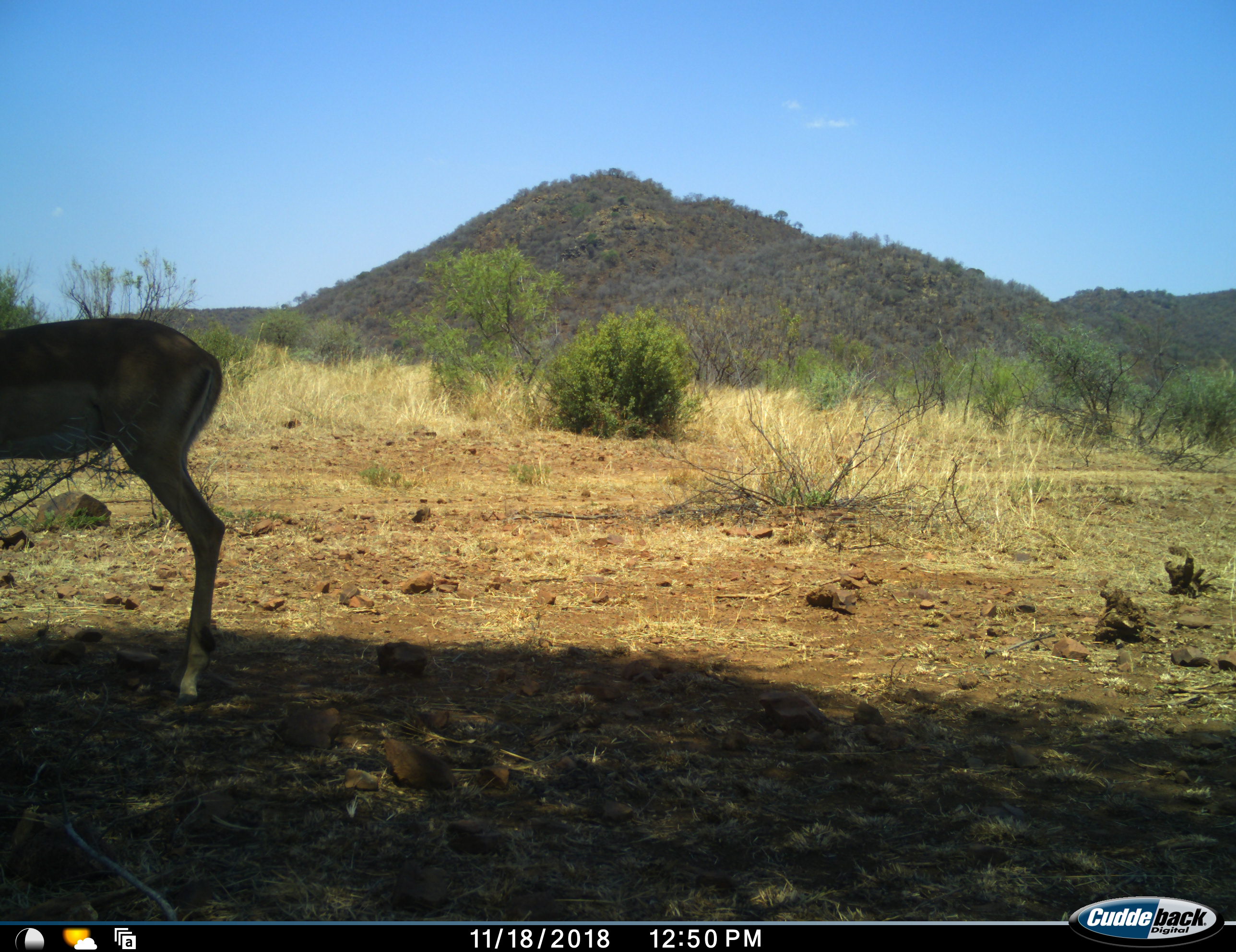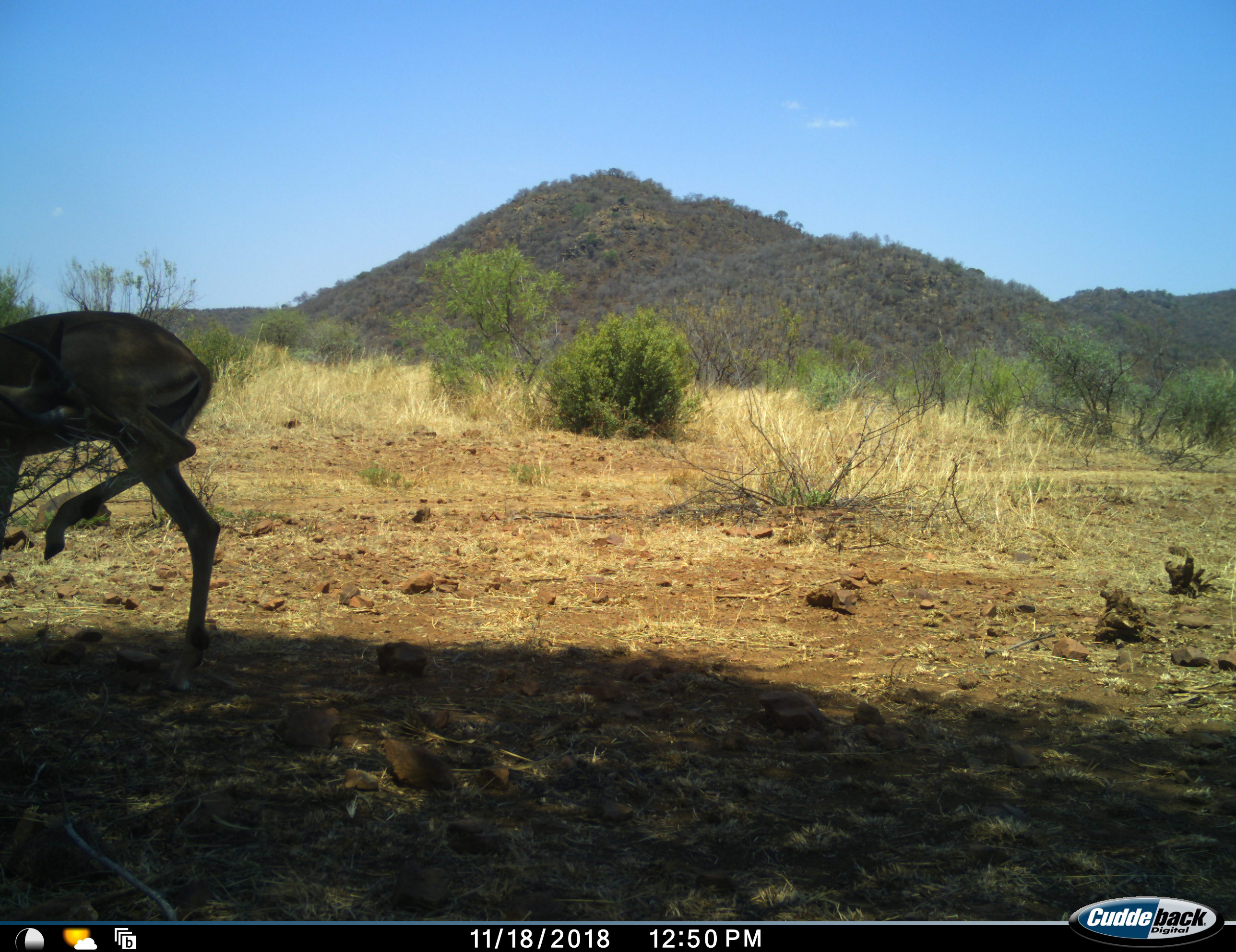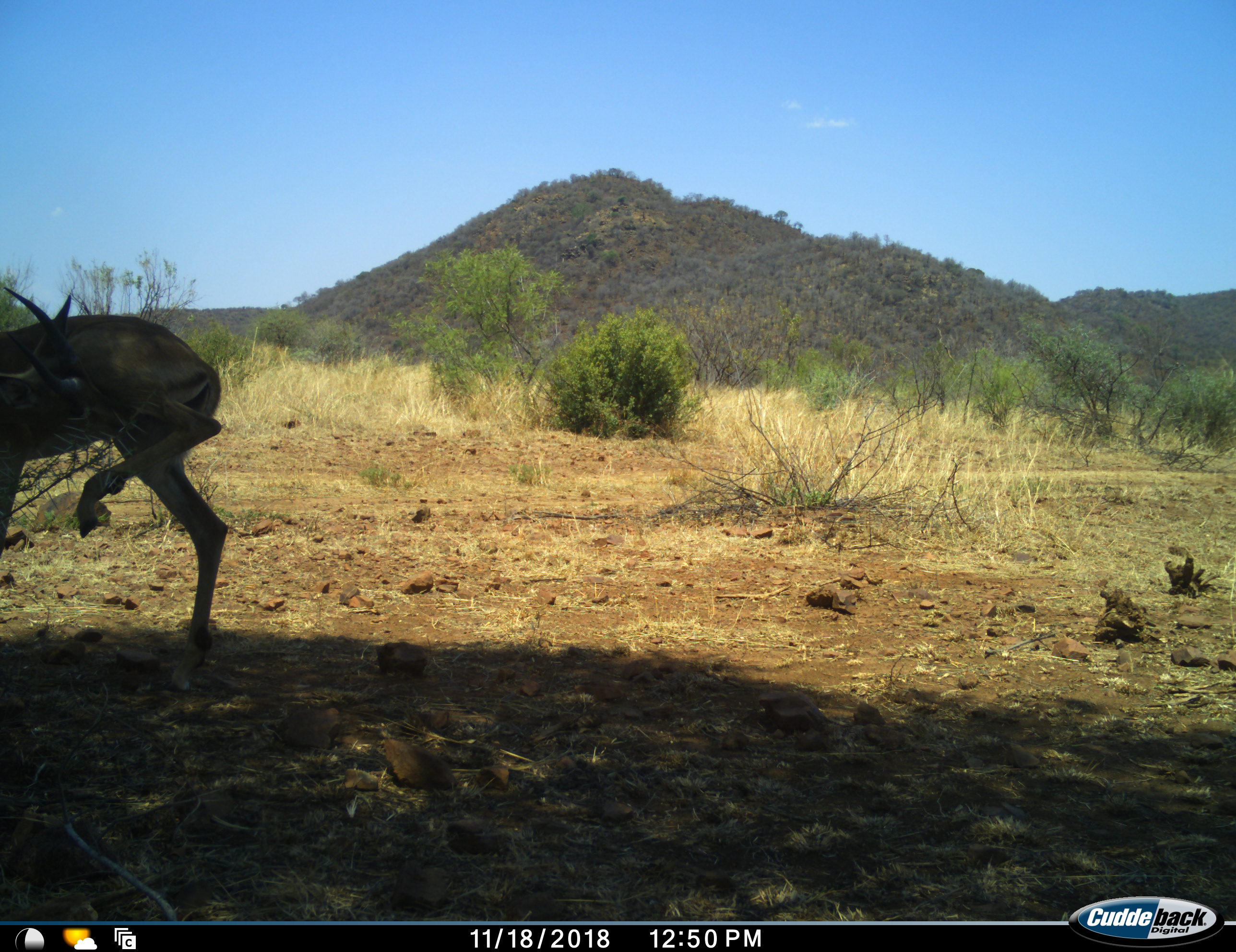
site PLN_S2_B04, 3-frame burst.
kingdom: Animalia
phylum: Chordata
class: Mammalia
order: Artiodactyla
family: Bovidae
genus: Aepyceros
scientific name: Aepyceros melampus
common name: impala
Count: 1.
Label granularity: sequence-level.